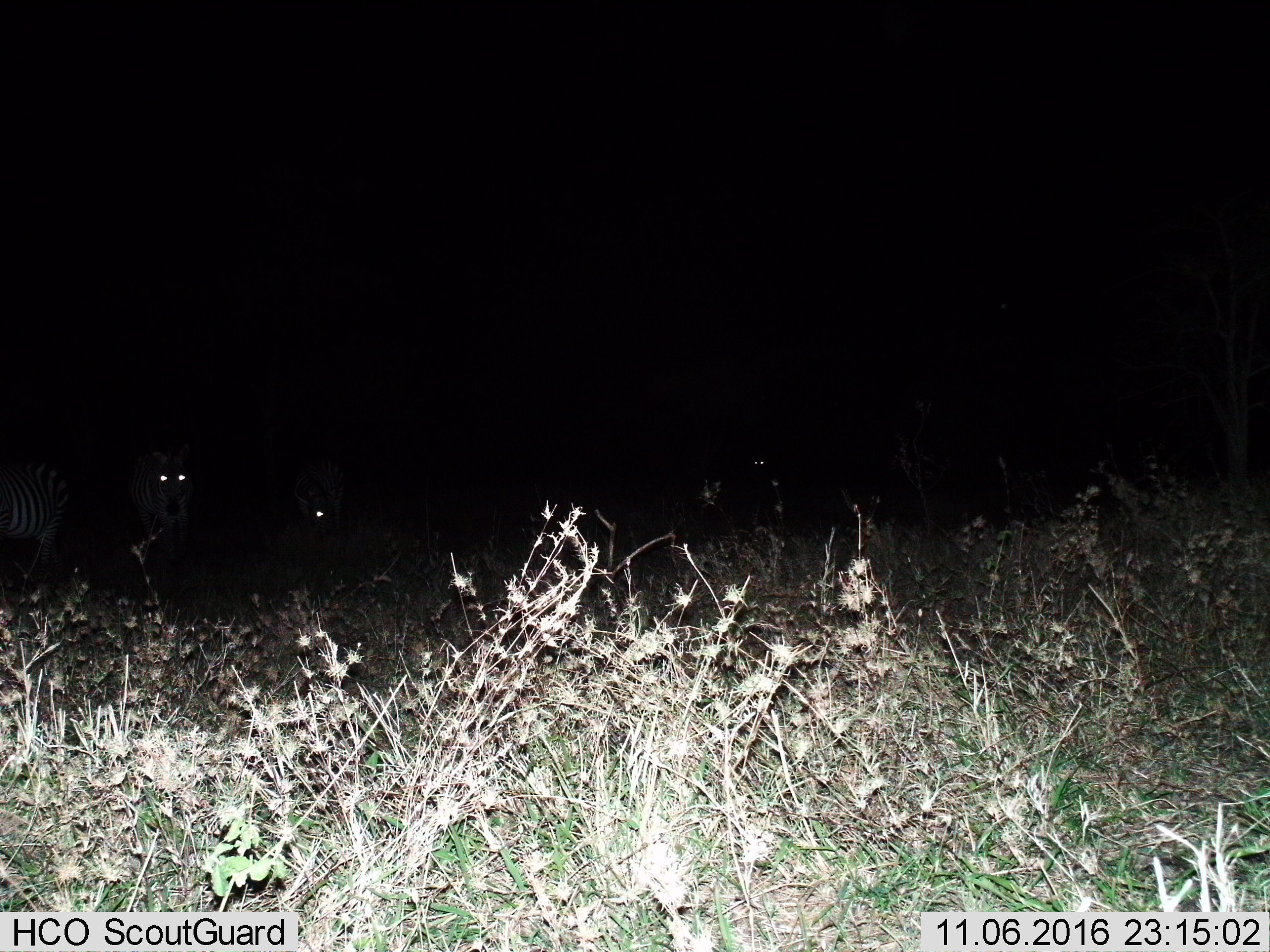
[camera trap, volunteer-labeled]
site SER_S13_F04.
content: unidentified animal